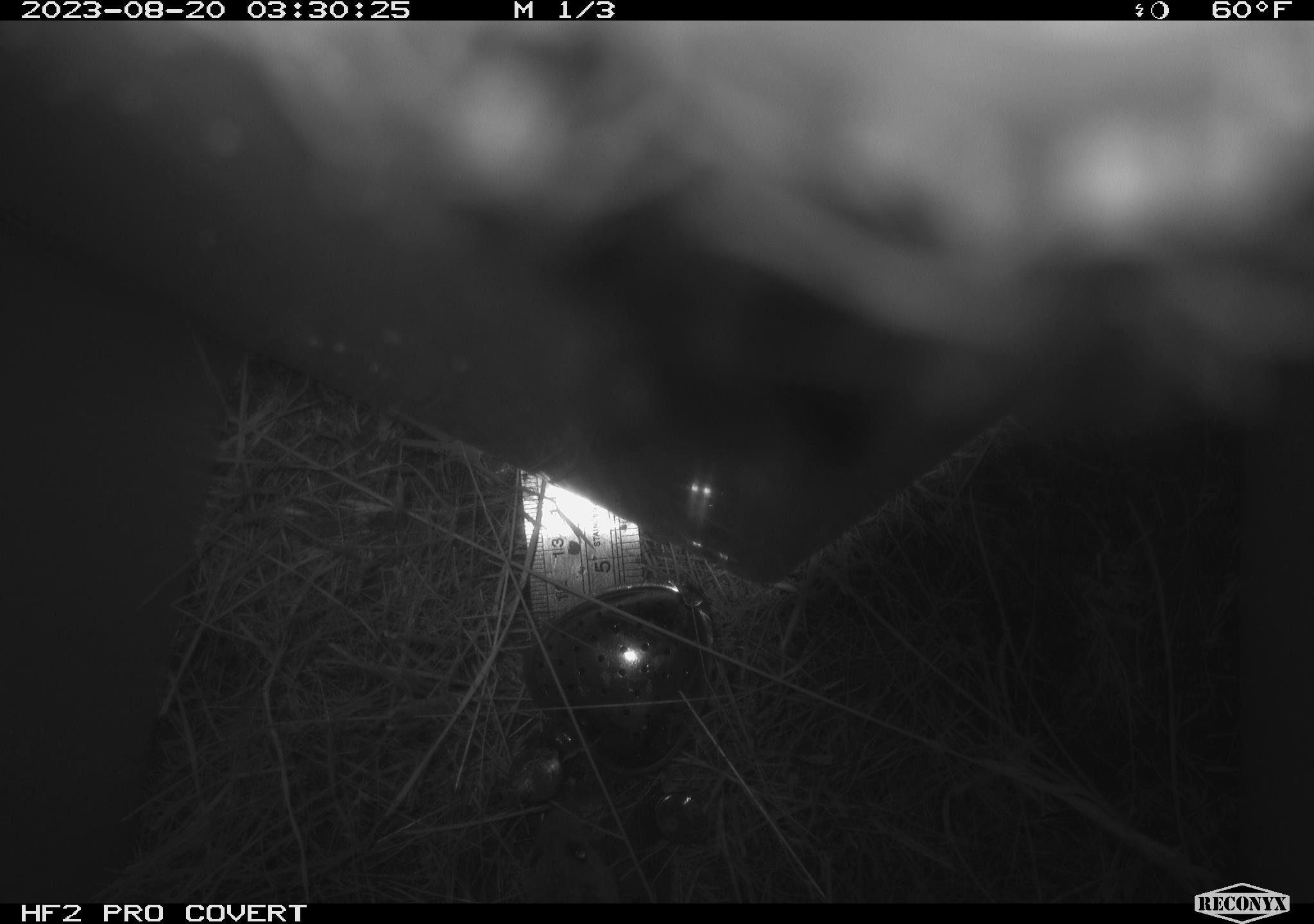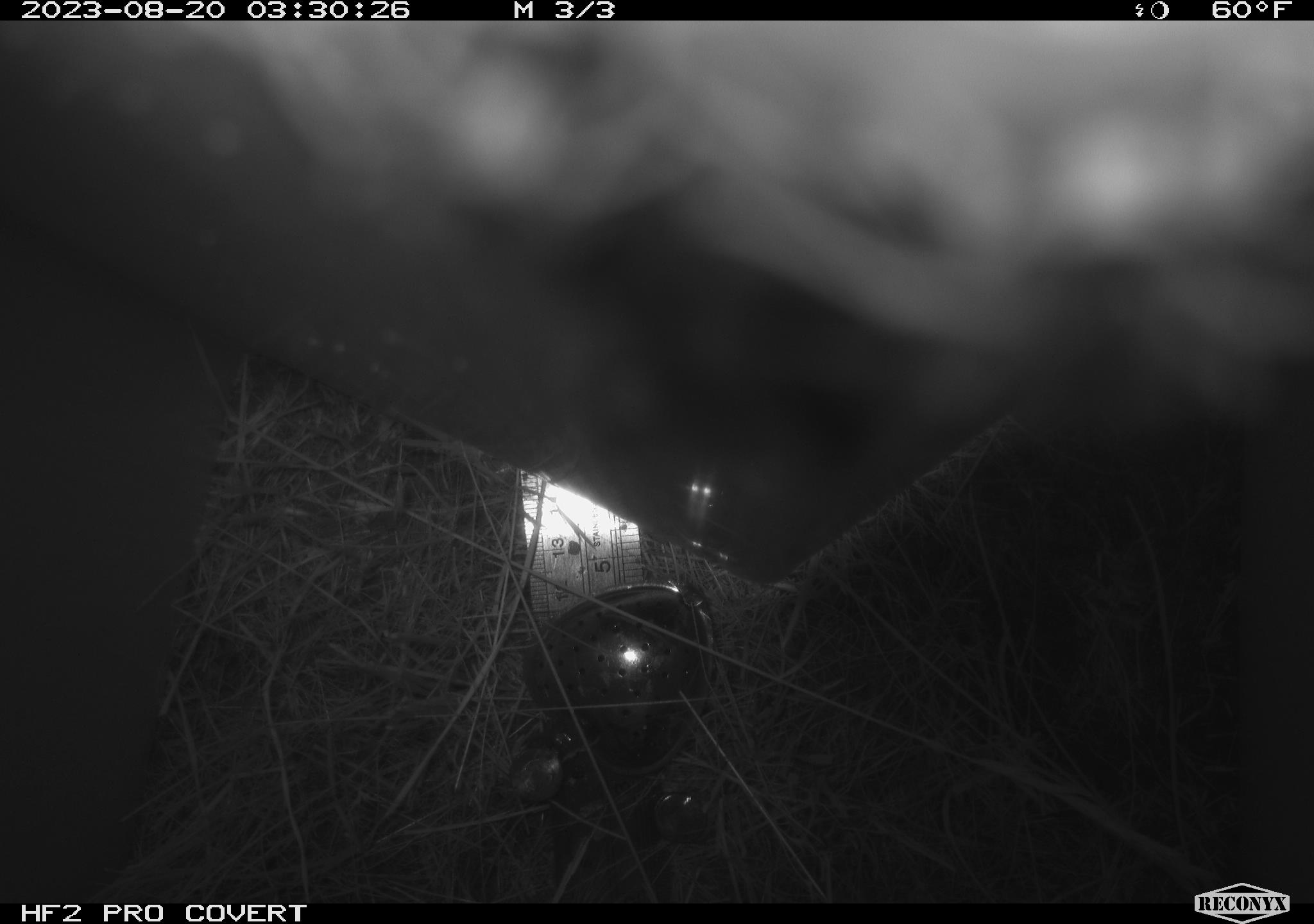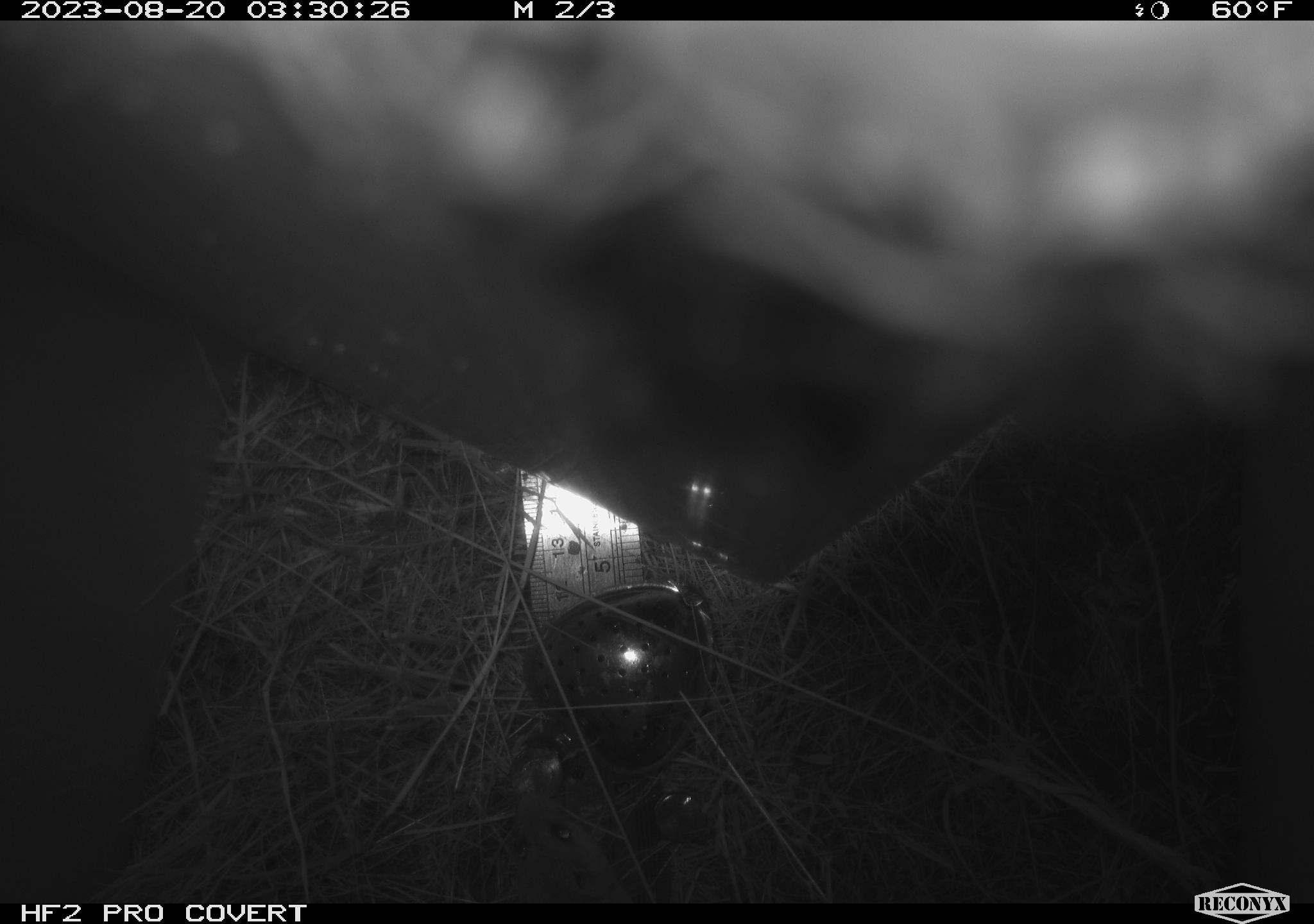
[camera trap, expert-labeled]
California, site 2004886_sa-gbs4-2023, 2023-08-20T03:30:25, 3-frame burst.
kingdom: Animalia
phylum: Arthropoda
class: Insecta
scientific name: Insecta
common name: insect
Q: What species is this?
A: Insect (Insecta).